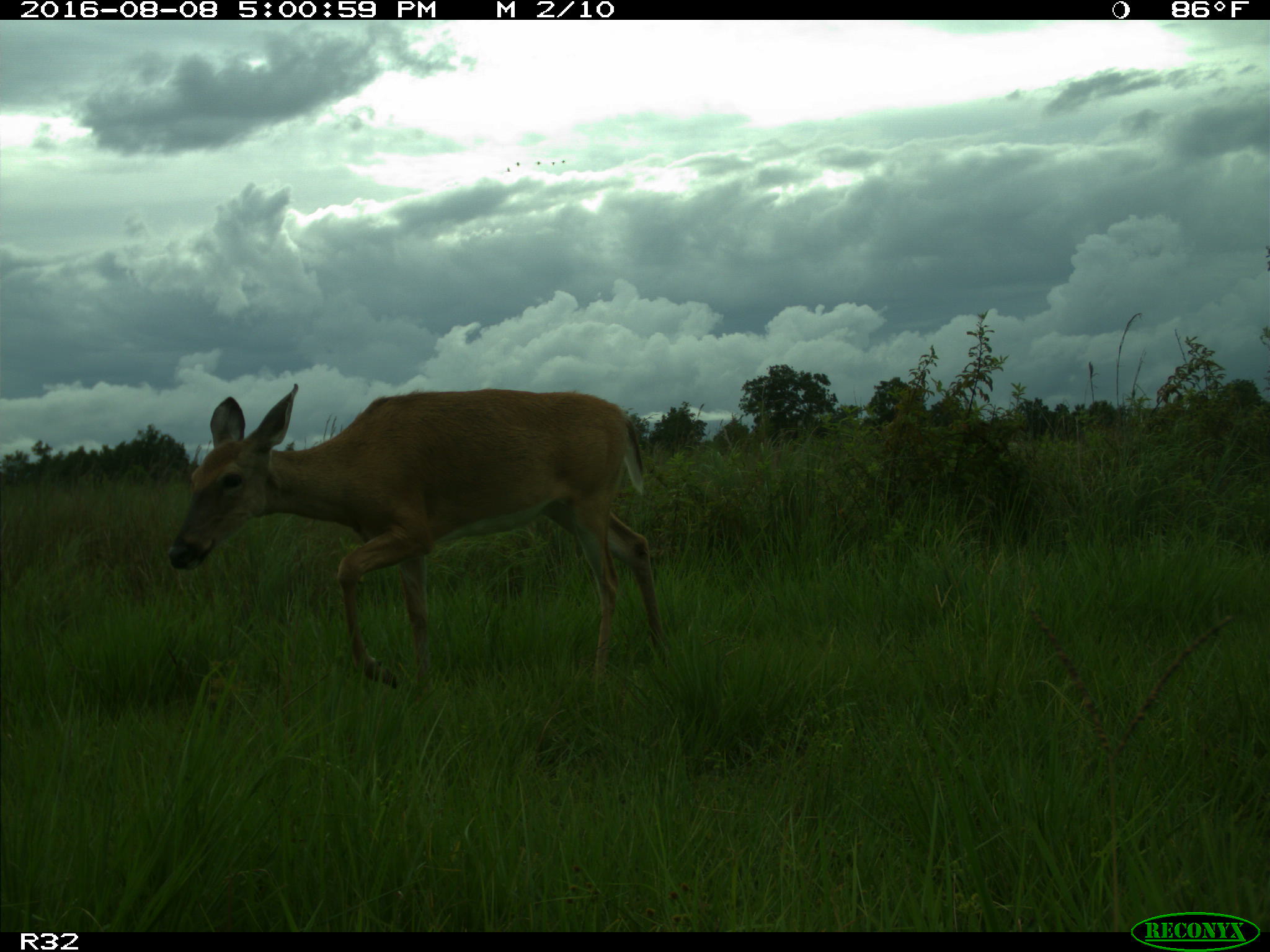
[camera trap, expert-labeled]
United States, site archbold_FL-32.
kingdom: Animalia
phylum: Chordata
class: Mammalia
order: Artiodactyla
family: Cervidae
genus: Odocoileus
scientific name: Odocoileus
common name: deer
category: unidentified deer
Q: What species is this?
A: Unidentified deer (deer) (Odocoileus).